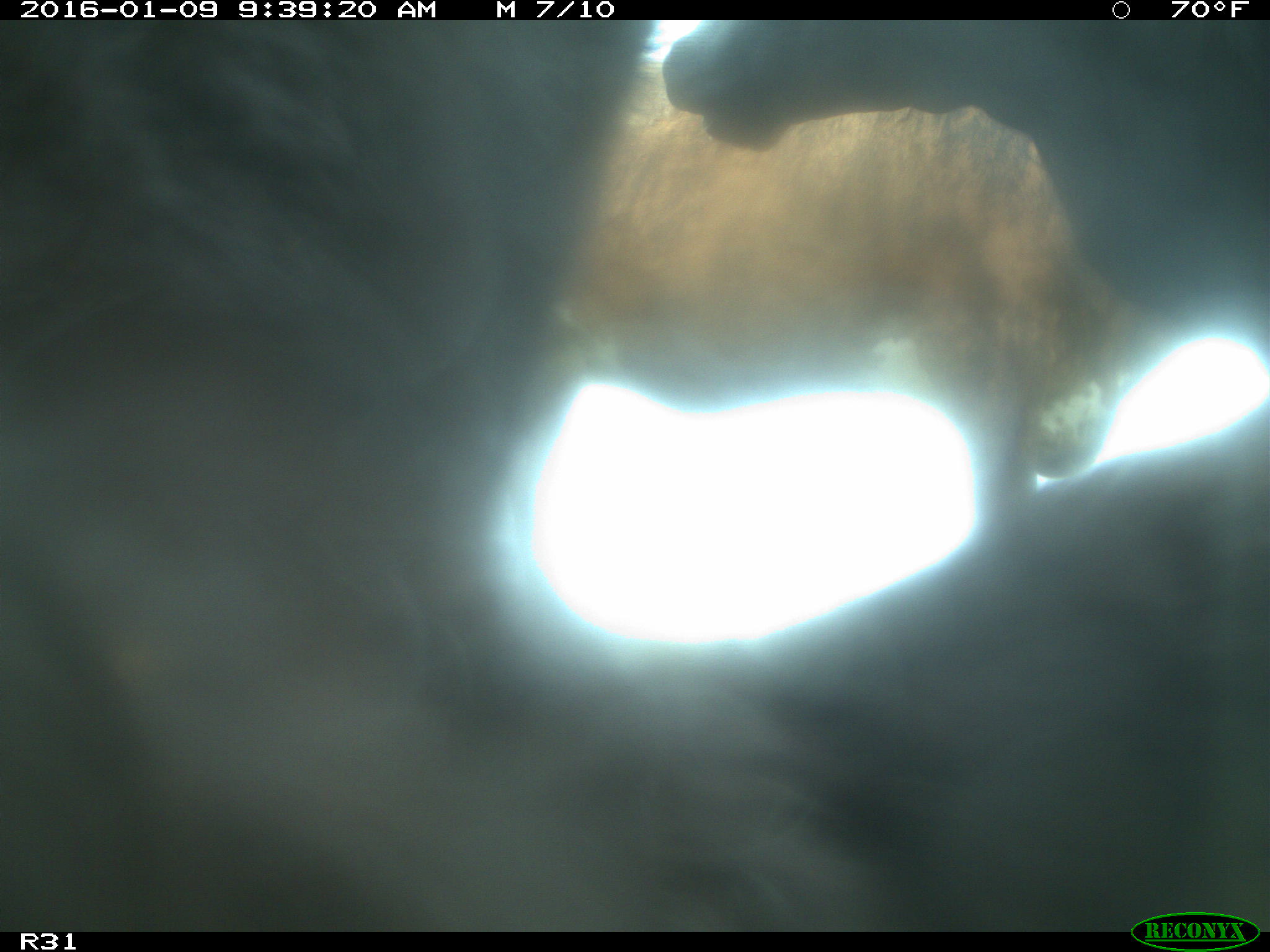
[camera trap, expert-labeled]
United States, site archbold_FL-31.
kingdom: Animalia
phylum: Chordata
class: Mammalia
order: Artiodactyla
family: Bovidae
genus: Bos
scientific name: Bos taurus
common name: domestic cow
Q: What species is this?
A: Bos taurus (domestic cow).